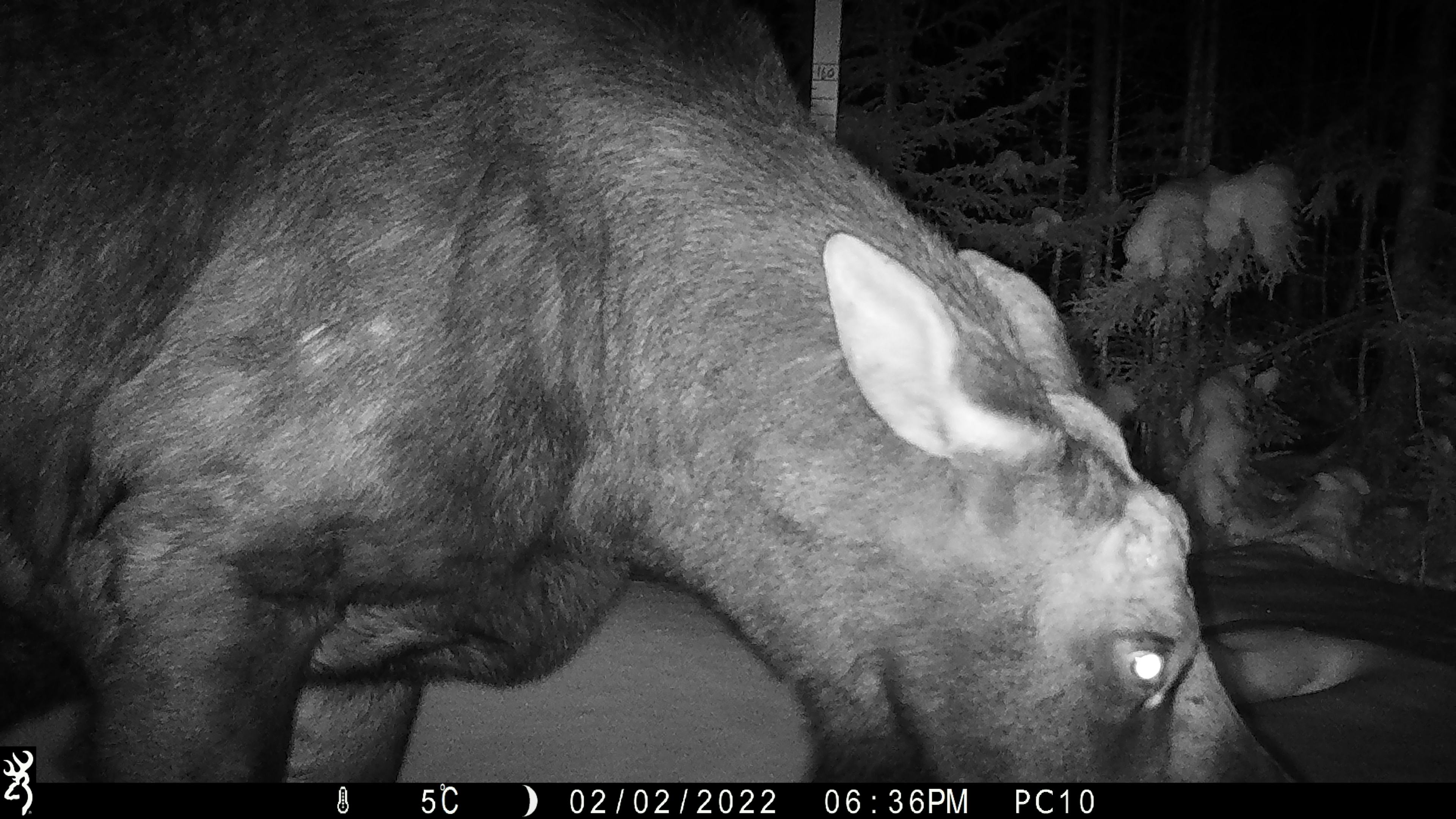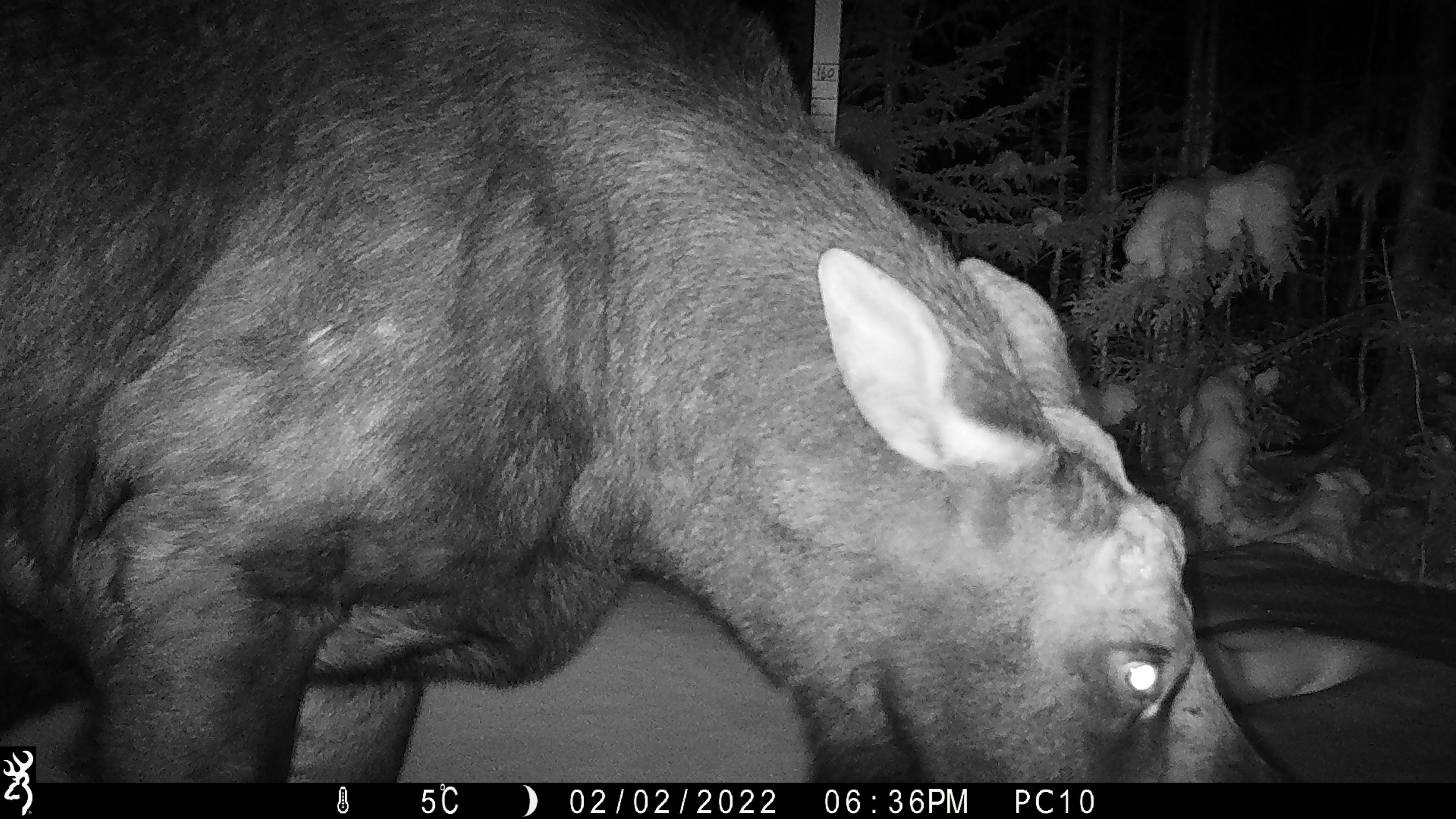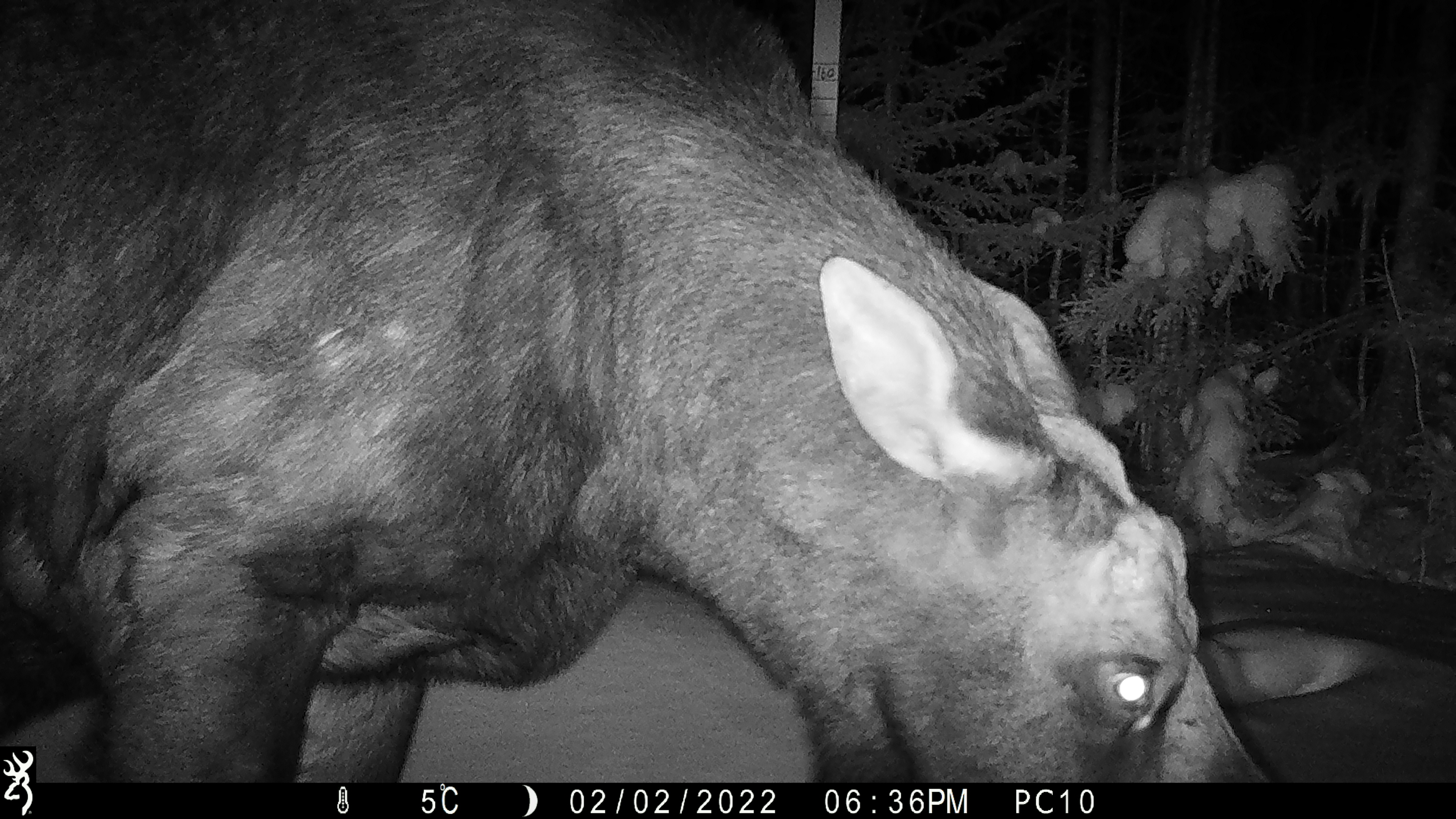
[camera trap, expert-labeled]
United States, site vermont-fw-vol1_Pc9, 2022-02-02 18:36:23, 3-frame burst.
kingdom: Animalia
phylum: Chordata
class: Mammalia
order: Artiodactyla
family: Cervidae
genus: Alces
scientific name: Alces alces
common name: moose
Moose (Alces alces).